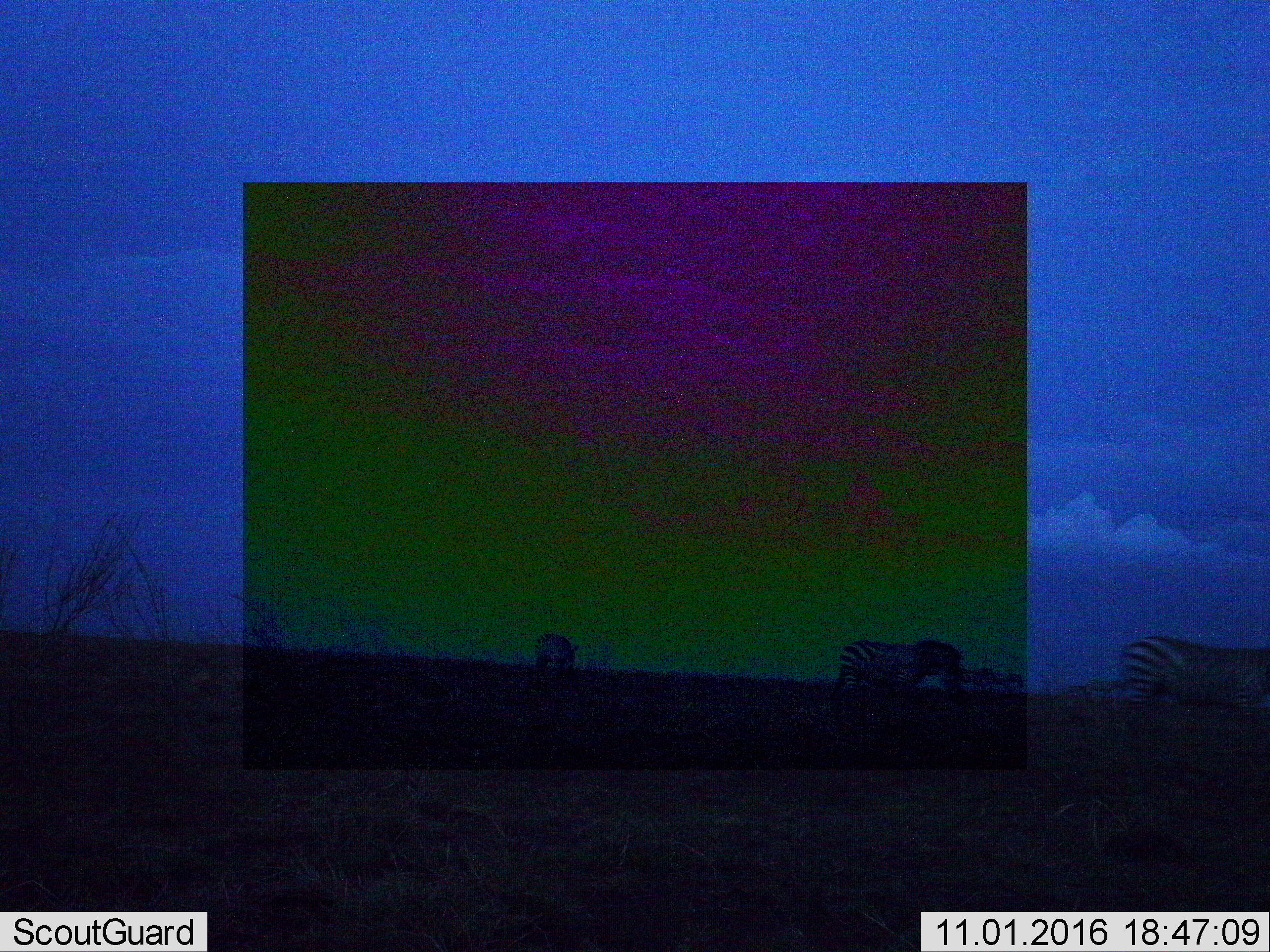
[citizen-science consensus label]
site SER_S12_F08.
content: unidentified animal